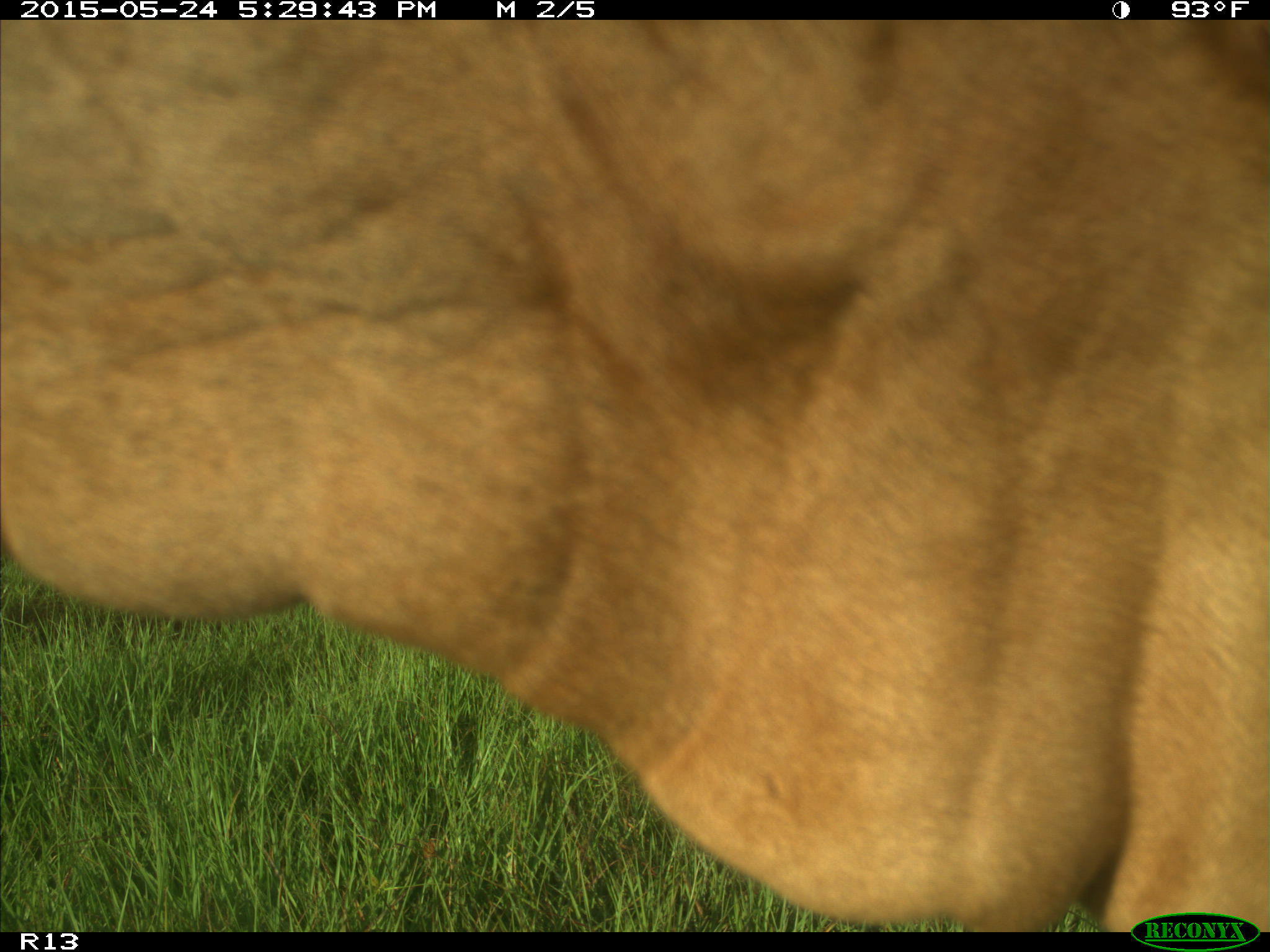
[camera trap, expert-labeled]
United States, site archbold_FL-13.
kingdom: Animalia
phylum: Chordata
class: Mammalia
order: Artiodactyla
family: Bovidae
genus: Bos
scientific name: Bos taurus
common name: domestic cow